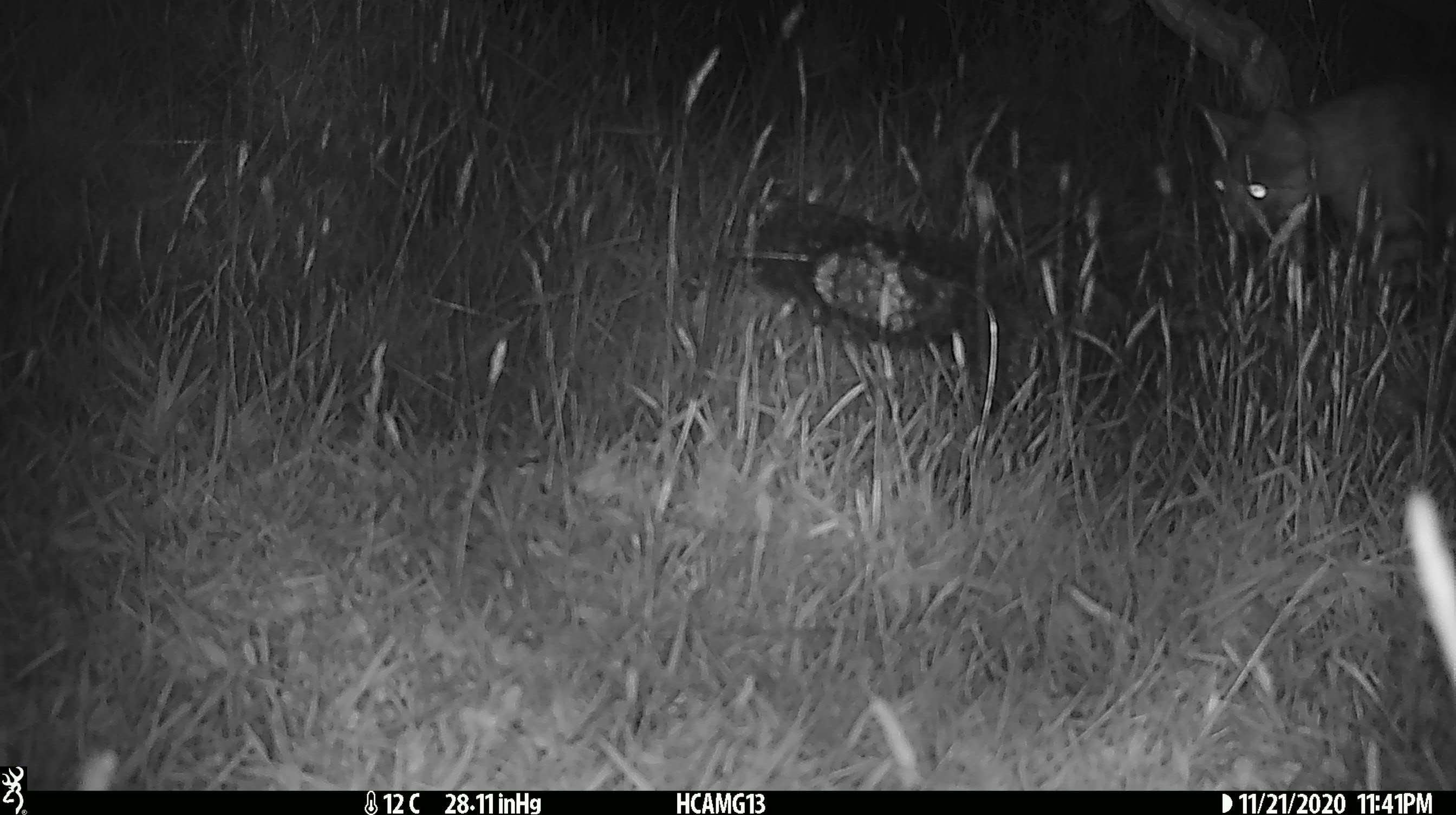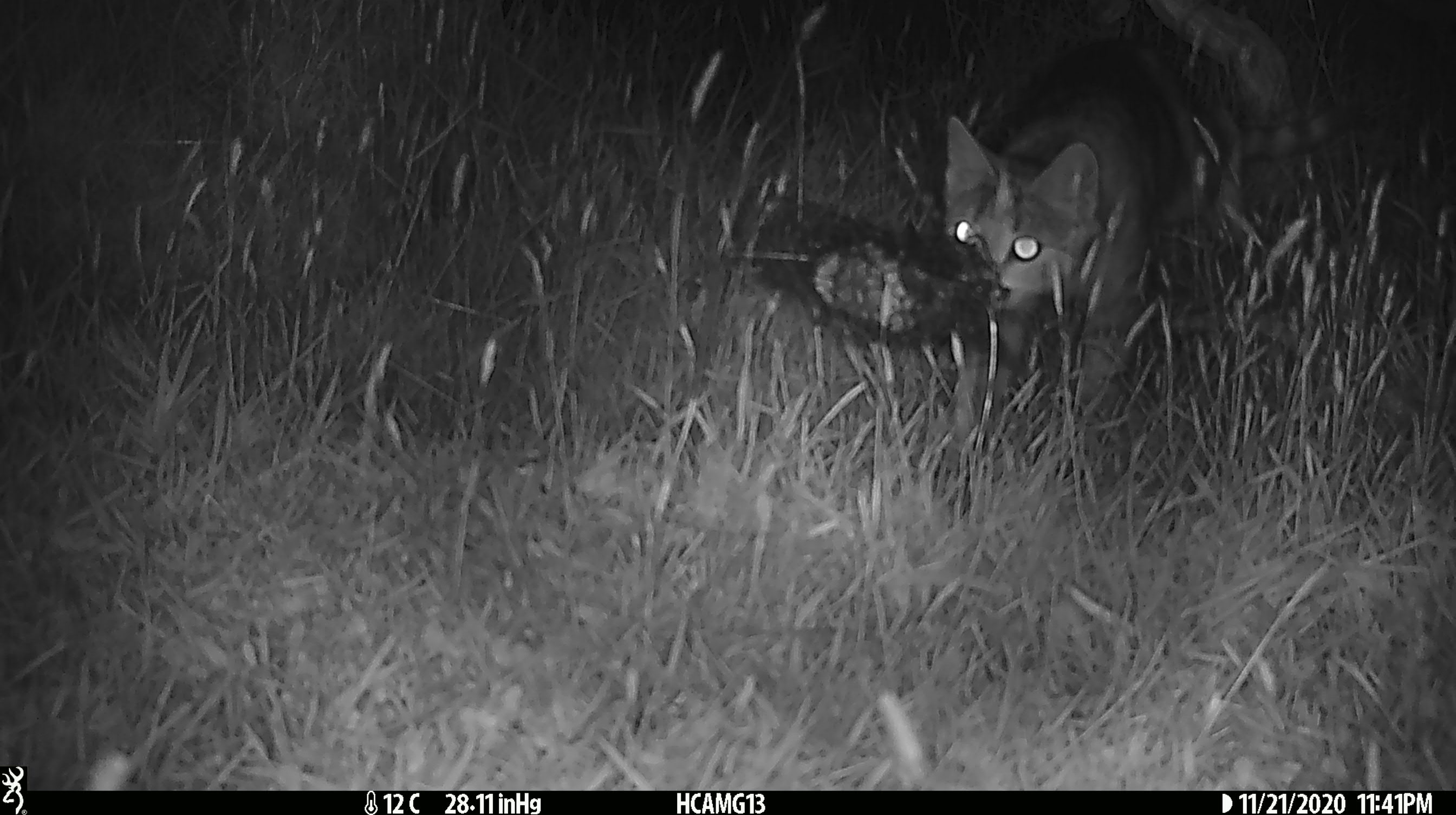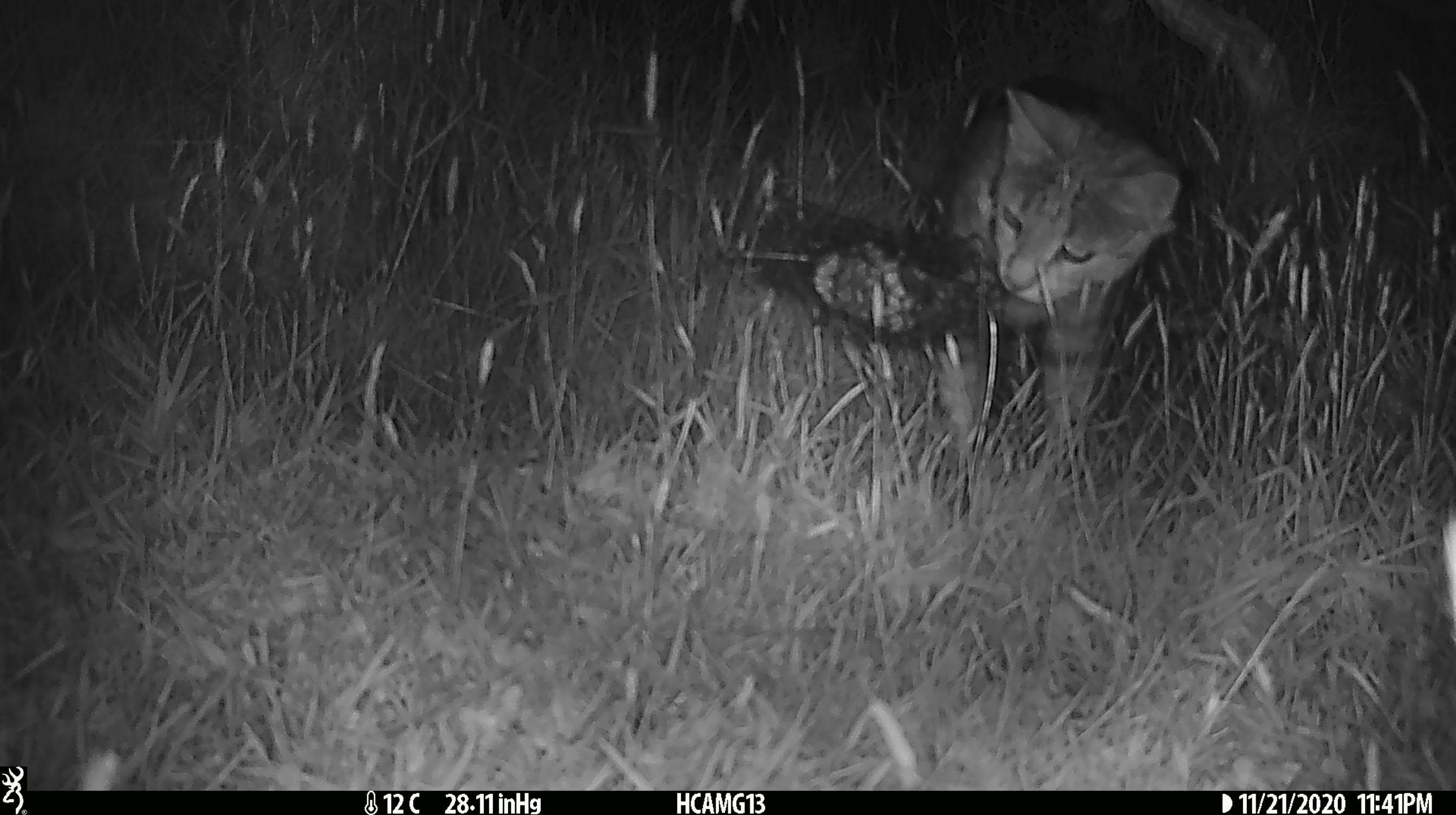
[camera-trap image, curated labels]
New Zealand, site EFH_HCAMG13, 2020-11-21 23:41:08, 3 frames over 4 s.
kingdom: Animalia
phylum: Chordata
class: Mammalia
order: Carnivora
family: Felidae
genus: Felis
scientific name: Felis catus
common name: domestic cat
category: cat